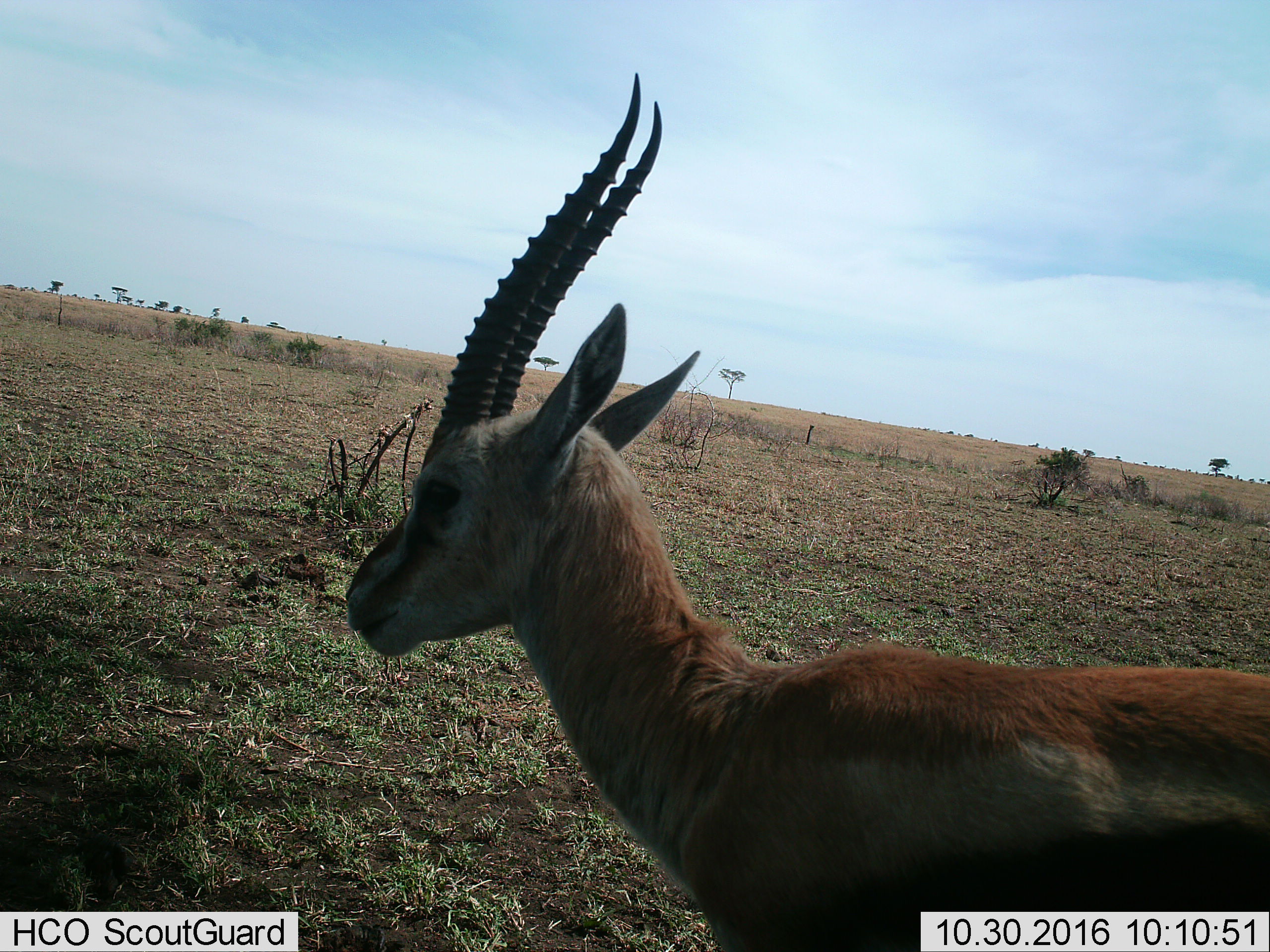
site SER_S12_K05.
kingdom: Animalia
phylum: Chordata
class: Mammalia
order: Artiodactyla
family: Bovidae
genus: Eudorcas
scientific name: Eudorcas thomsonii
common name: thomson's gazelle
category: gazellethomsons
Gazellethomsons (thomson's gazelle) (Eudorcas thomsonii), count 1. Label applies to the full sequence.